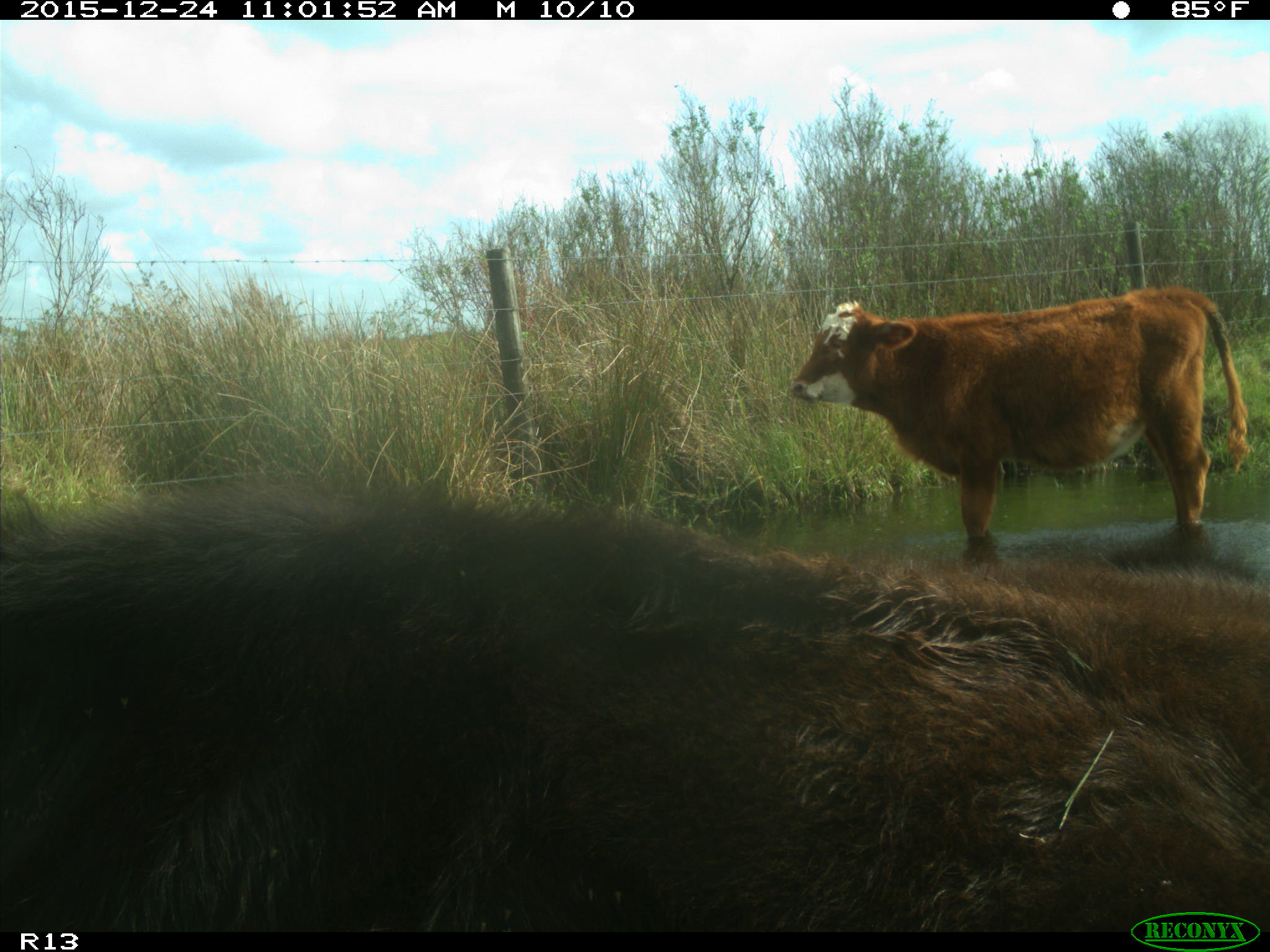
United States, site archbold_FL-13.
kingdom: Animalia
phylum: Chordata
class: Mammalia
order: Artiodactyla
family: Bovidae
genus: Bos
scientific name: Bos taurus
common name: domestic cow